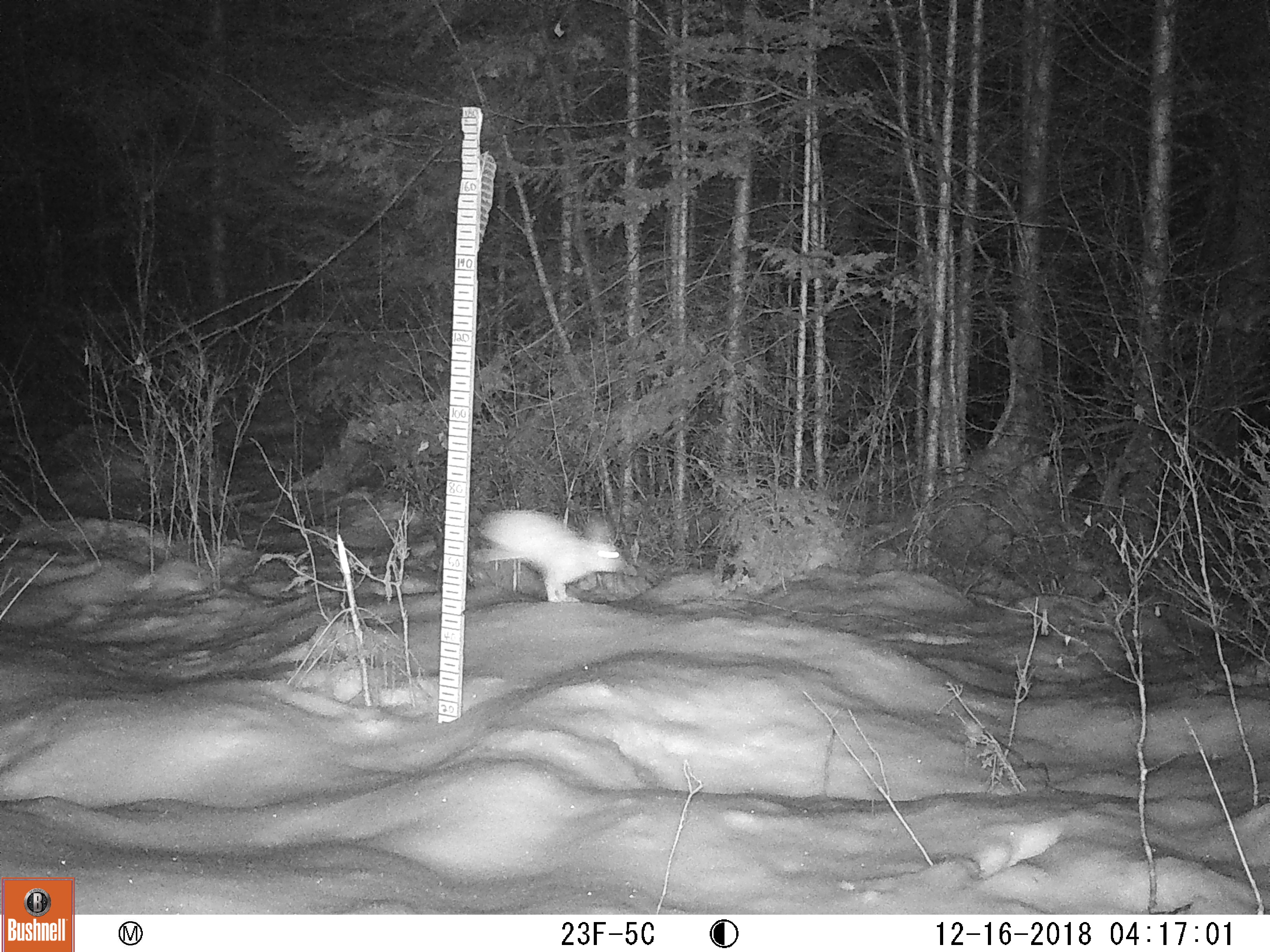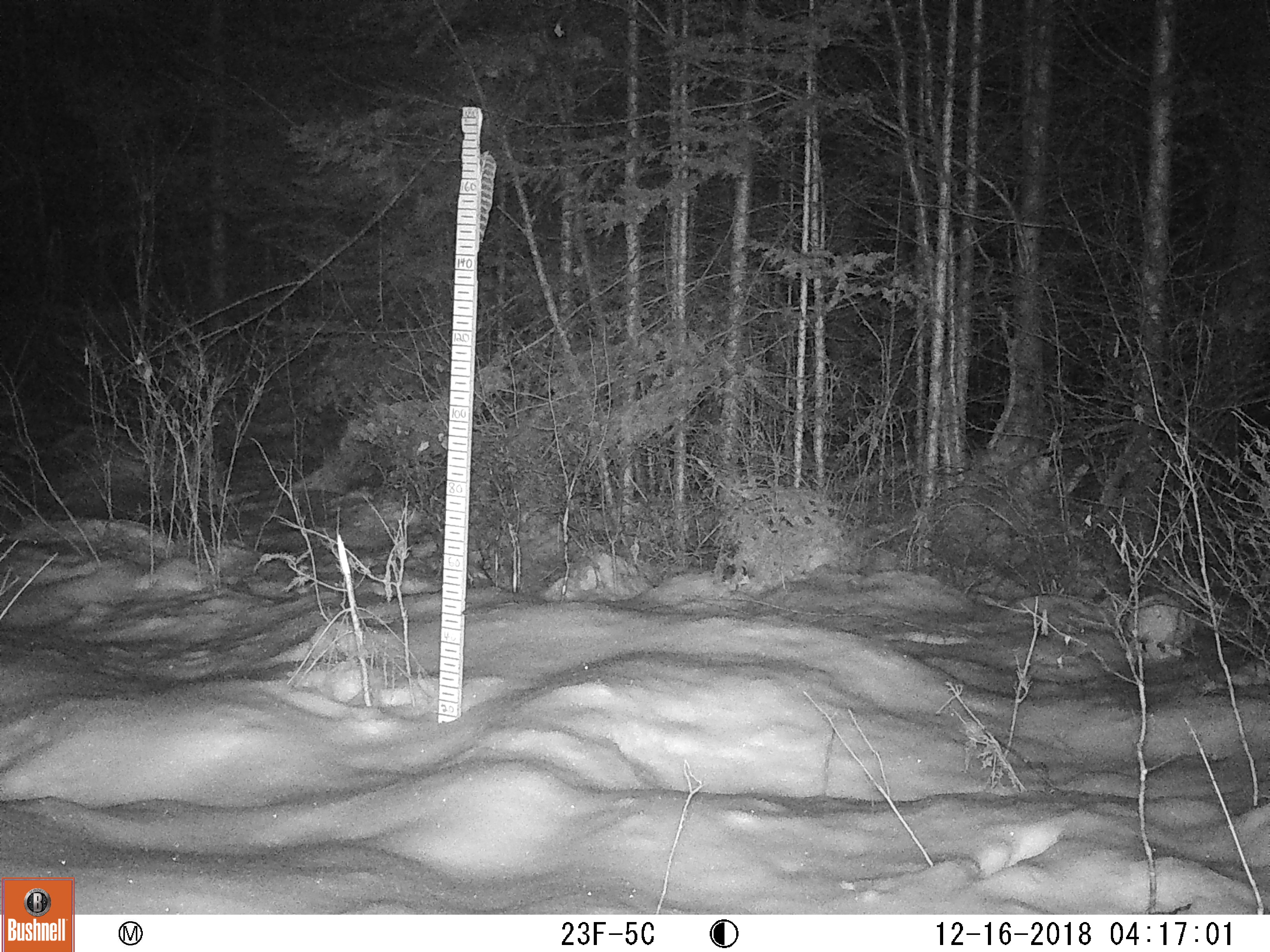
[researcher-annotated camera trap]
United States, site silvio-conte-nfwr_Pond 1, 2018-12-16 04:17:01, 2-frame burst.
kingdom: Animalia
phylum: Chordata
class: Mammalia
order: Lagomorpha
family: Leporidae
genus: Lepus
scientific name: Lepus americanus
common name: snowshoe hare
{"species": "snowshoe hare (Lepus americanus)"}